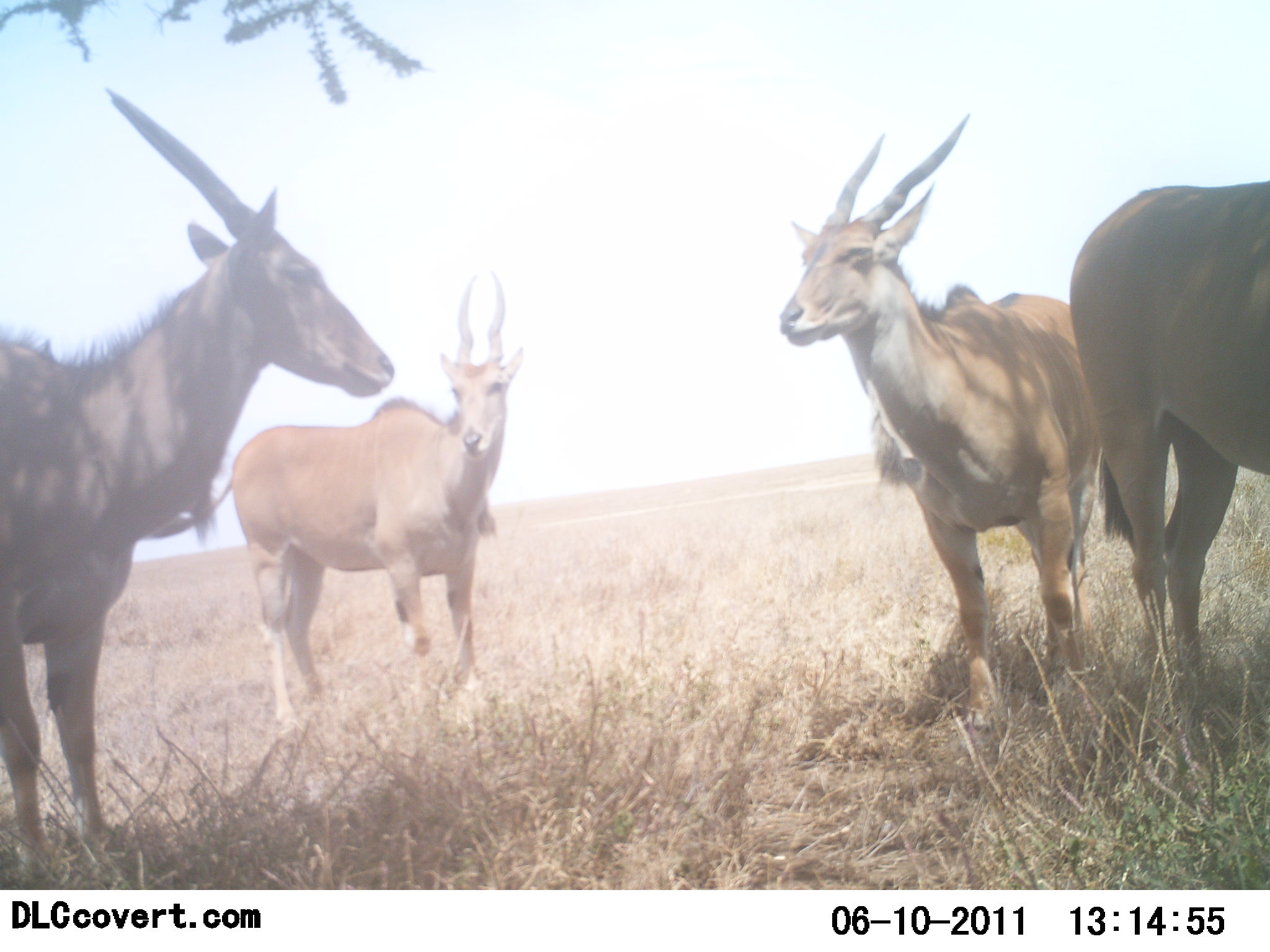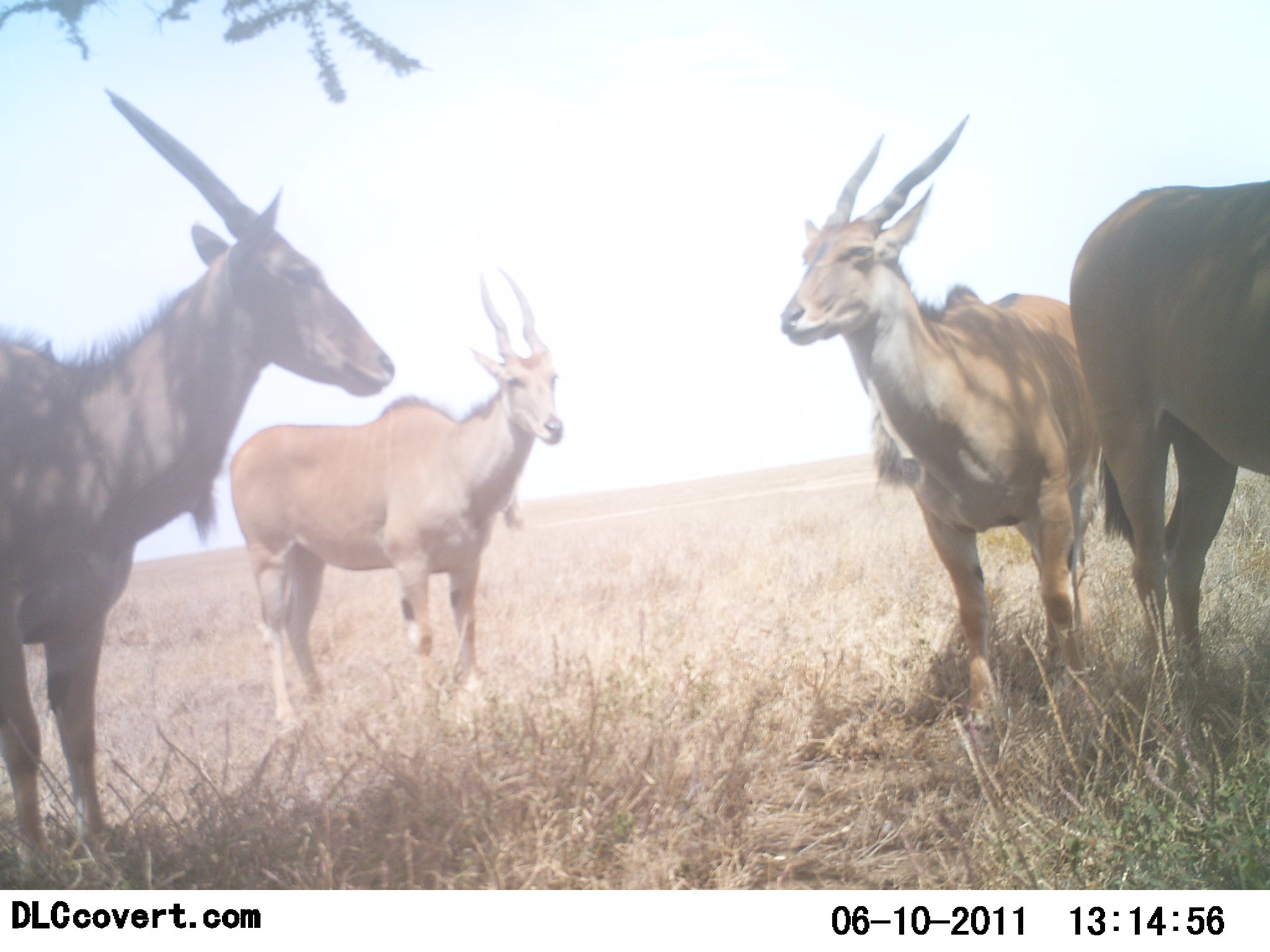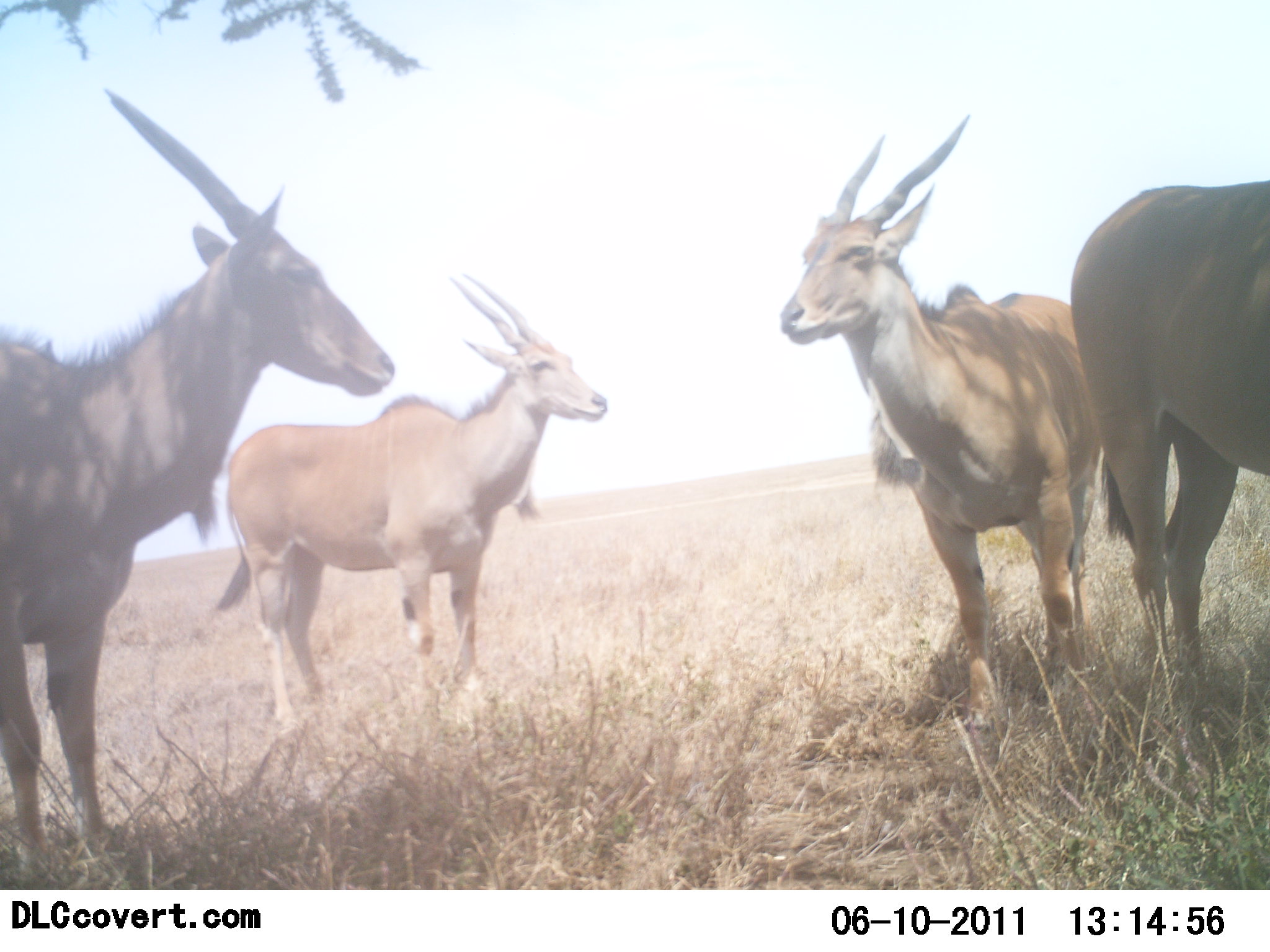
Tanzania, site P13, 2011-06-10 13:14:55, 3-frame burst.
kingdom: Animalia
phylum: Chordata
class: Mammalia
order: Artiodactyla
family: Bovidae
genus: Tragelaphus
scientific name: Tragelaphus oryx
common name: eland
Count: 4.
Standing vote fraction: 100%.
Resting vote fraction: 0%.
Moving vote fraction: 0%.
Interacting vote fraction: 8%.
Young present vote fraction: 0%.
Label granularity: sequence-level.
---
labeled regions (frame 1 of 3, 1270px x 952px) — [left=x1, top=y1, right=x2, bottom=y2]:
animal: [left=0, top=88, right=392, bottom=891]; [left=773, top=111, right=1103, bottom=733]; [left=226, top=269, right=564, bottom=744]; [left=1067, top=178, right=1270, bottom=813]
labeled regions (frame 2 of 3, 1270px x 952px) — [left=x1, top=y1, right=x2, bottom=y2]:
animal: [left=0, top=88, right=392, bottom=891]; [left=773, top=111, right=1103, bottom=733]; [left=226, top=269, right=564, bottom=744]; [left=1067, top=181, right=1270, bottom=813]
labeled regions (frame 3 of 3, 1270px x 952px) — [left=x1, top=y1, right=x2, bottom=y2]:
animal: [left=0, top=88, right=392, bottom=891]; [left=776, top=113, right=1106, bottom=729]; [left=212, top=272, right=608, bottom=734]; [left=1067, top=178, right=1270, bottom=813]